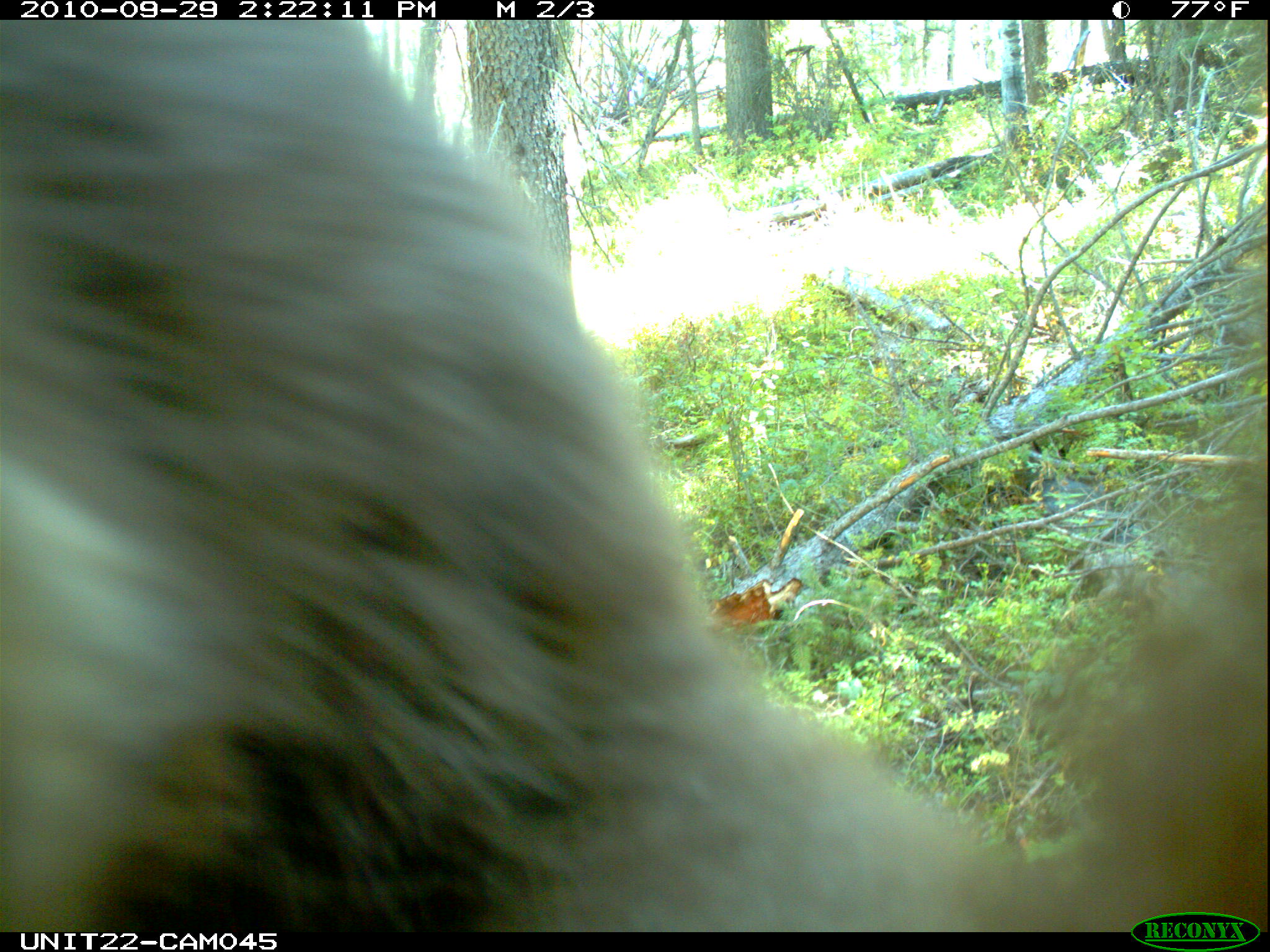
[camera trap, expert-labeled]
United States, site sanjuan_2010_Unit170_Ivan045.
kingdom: Animalia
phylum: Chordata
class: Mammalia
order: Carnivora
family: Ursidae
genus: Ursus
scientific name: Ursus americanus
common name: american black bear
Ursus americanus (american black bear).